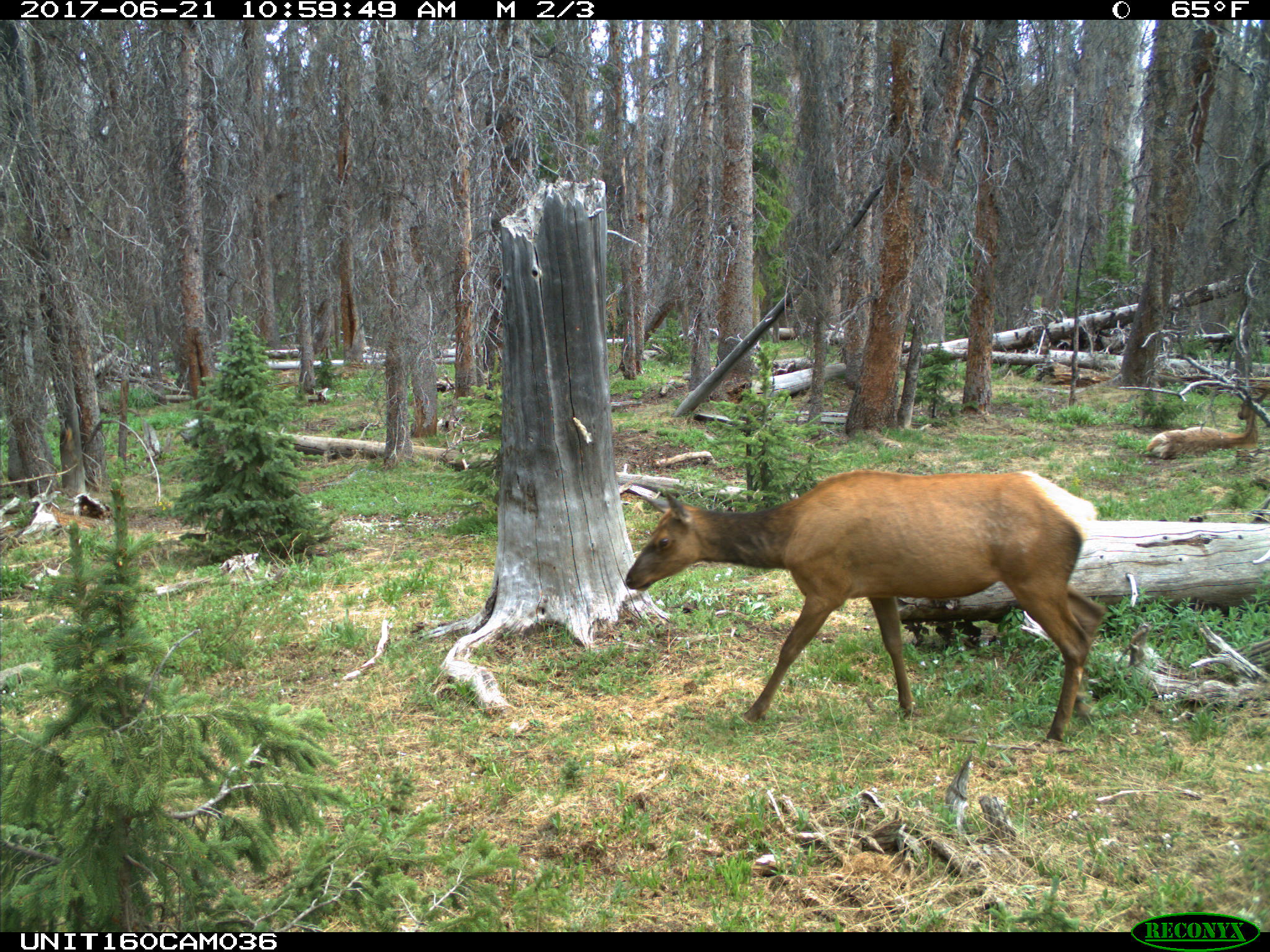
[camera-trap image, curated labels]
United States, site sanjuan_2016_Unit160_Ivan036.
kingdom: Animalia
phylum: Chordata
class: Mammalia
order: Artiodactyla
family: Cervidae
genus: Cervus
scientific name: Cervus elaphus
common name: red deer